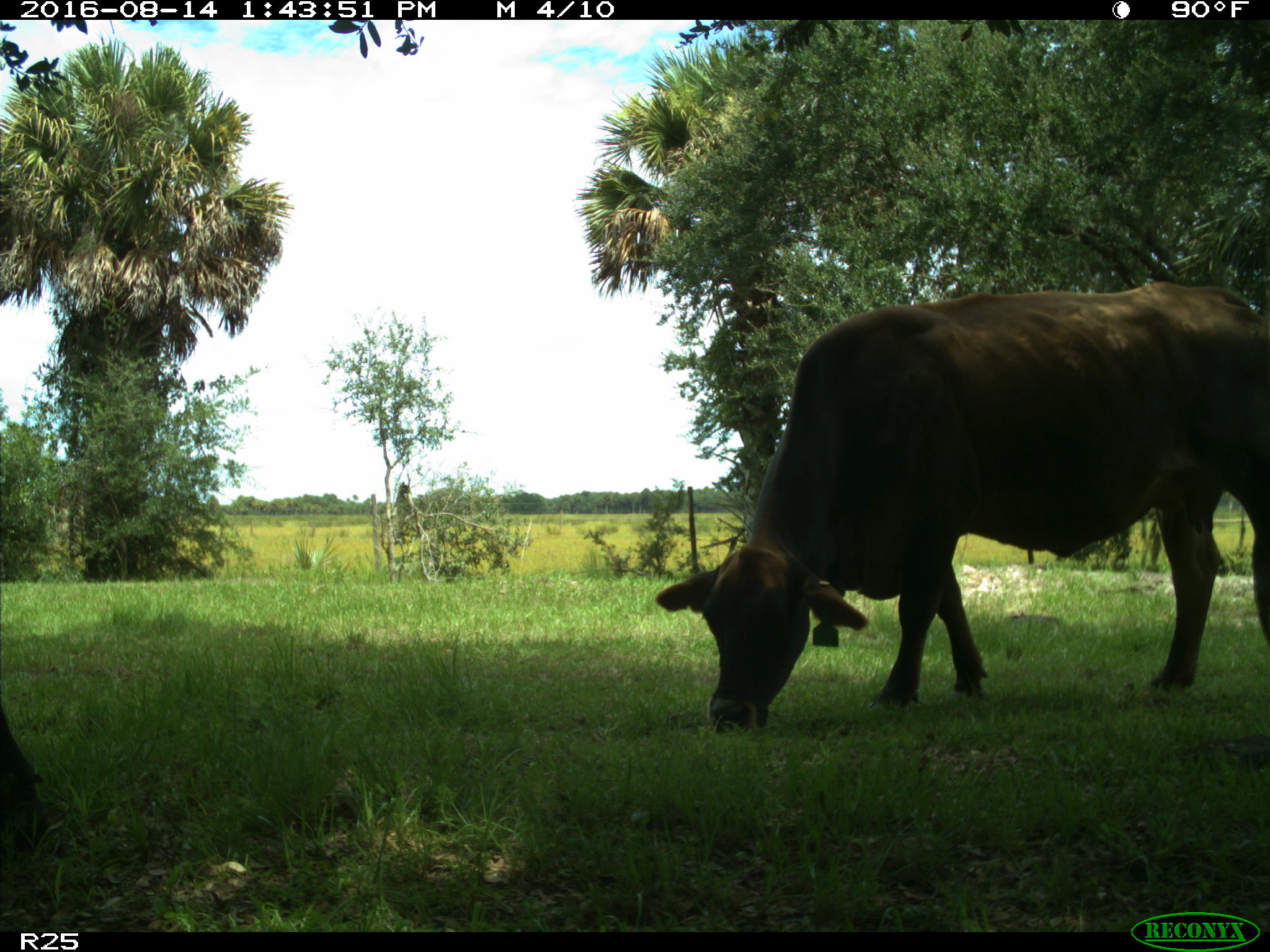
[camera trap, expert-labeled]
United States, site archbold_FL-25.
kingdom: Animalia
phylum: Chordata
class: Mammalia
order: Artiodactyla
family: Bovidae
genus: Bos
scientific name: Bos taurus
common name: domestic cow